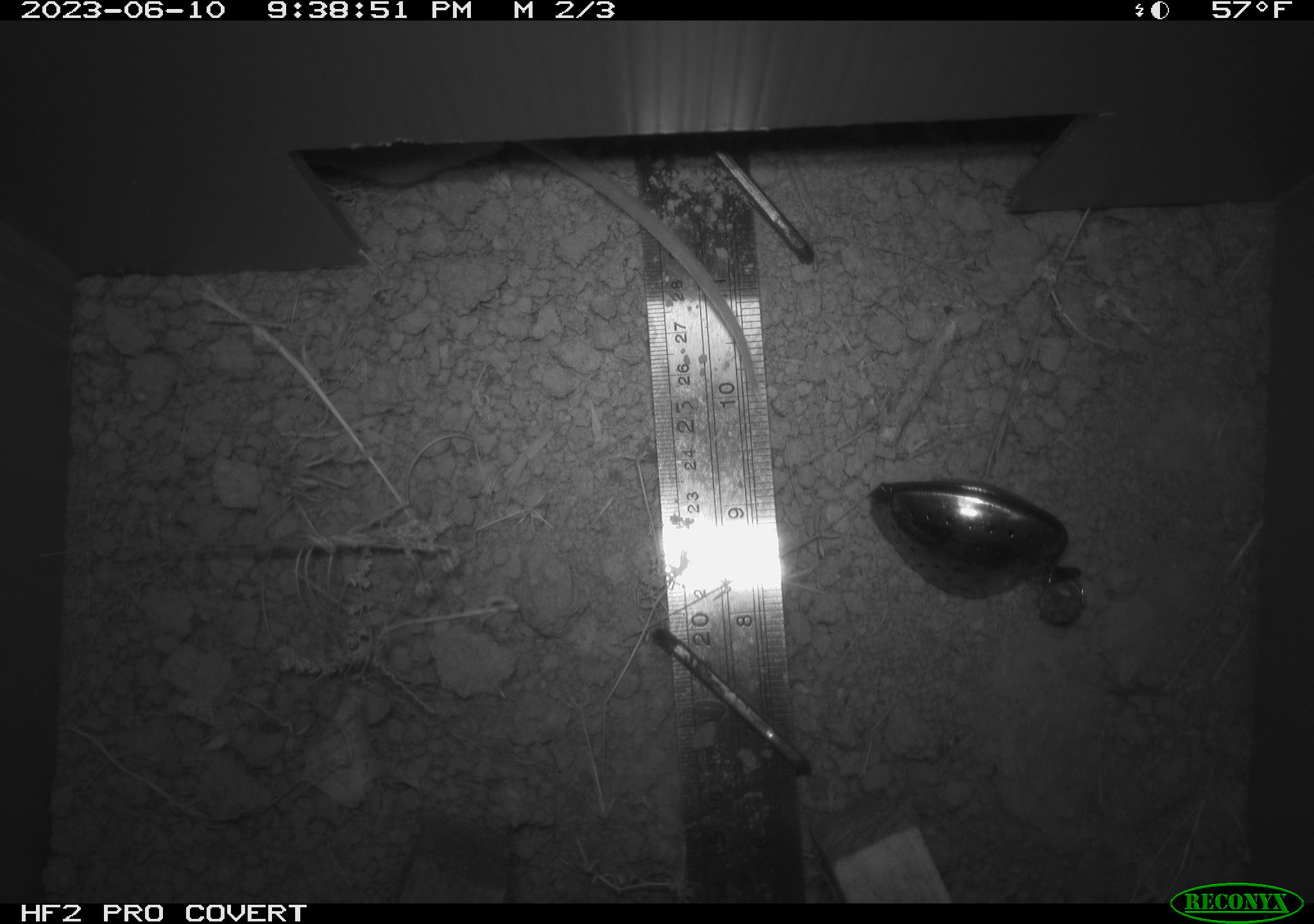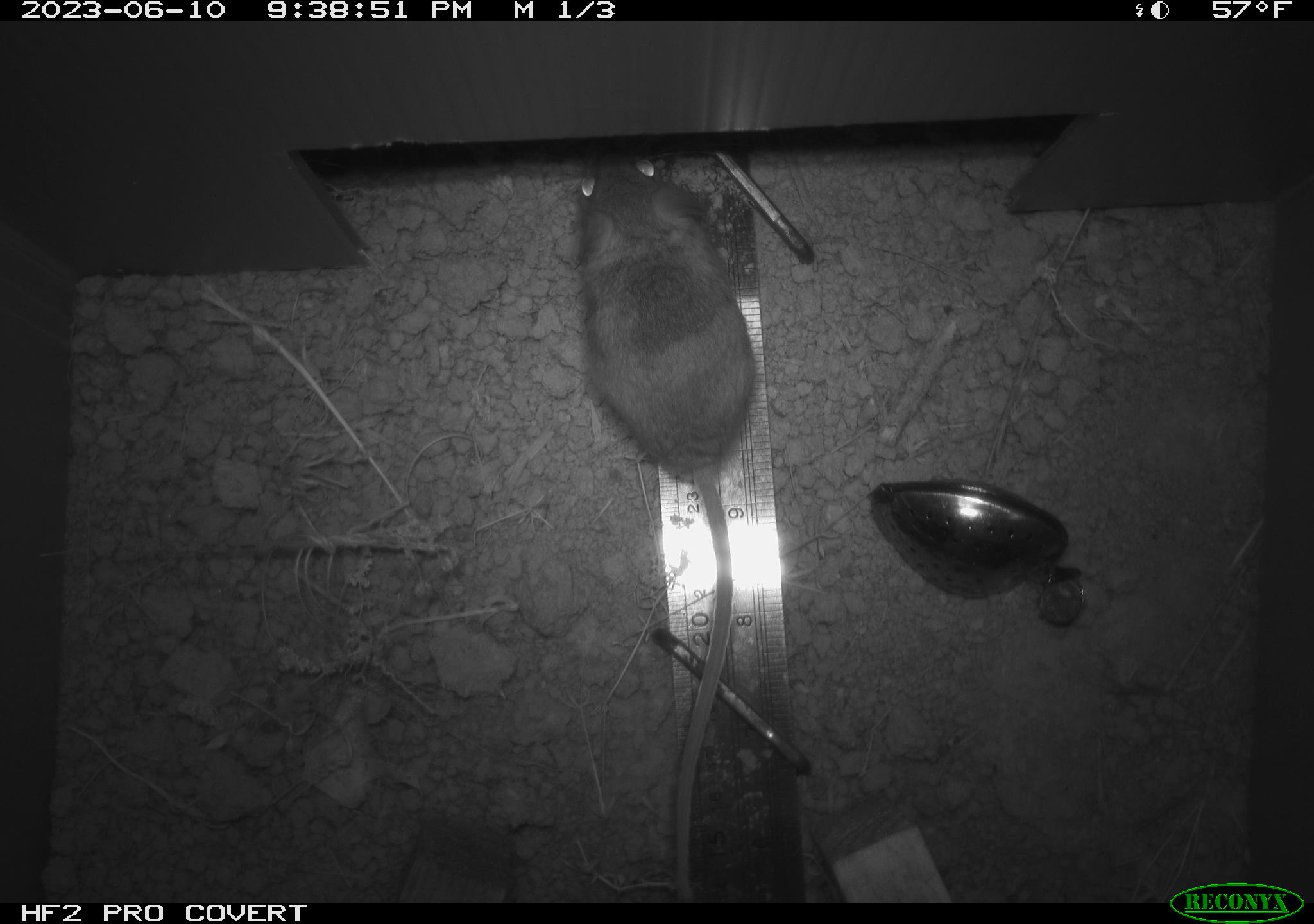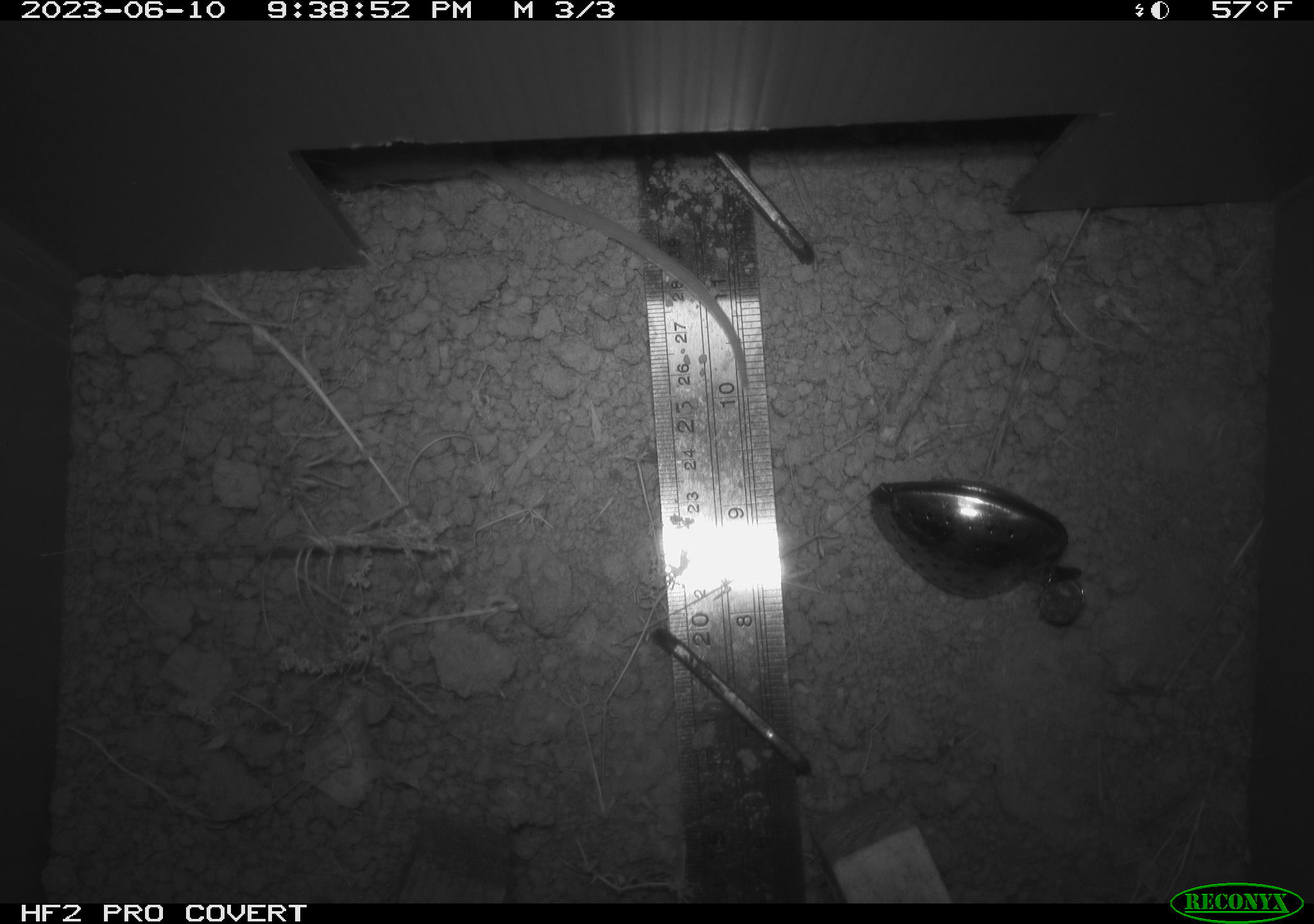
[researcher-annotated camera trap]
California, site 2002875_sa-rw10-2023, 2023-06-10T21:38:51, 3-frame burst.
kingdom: Animalia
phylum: Chordata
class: Mammalia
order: Rodentia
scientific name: Rodentia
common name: rodent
Rodent (Rodentia).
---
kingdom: Animalia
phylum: Chordata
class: Mammalia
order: Rodentia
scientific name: Rodentia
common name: mouse species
Mouse species (Rodentia).